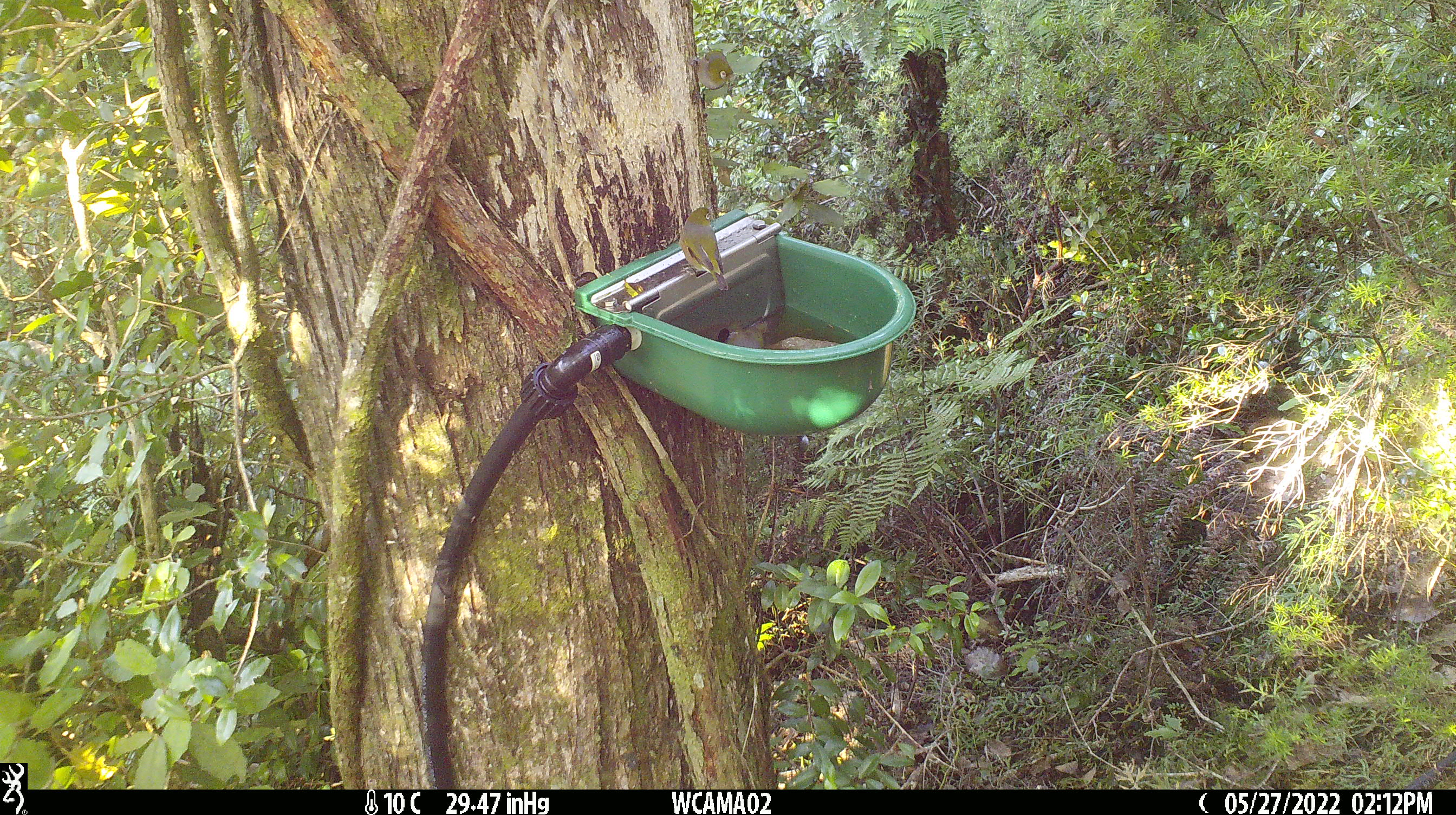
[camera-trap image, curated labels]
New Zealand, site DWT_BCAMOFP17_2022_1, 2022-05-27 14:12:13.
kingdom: Animalia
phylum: Chordata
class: Aves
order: Passeriformes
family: Zosteropidae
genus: Zosterops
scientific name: Zosterops lateralis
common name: silvereye